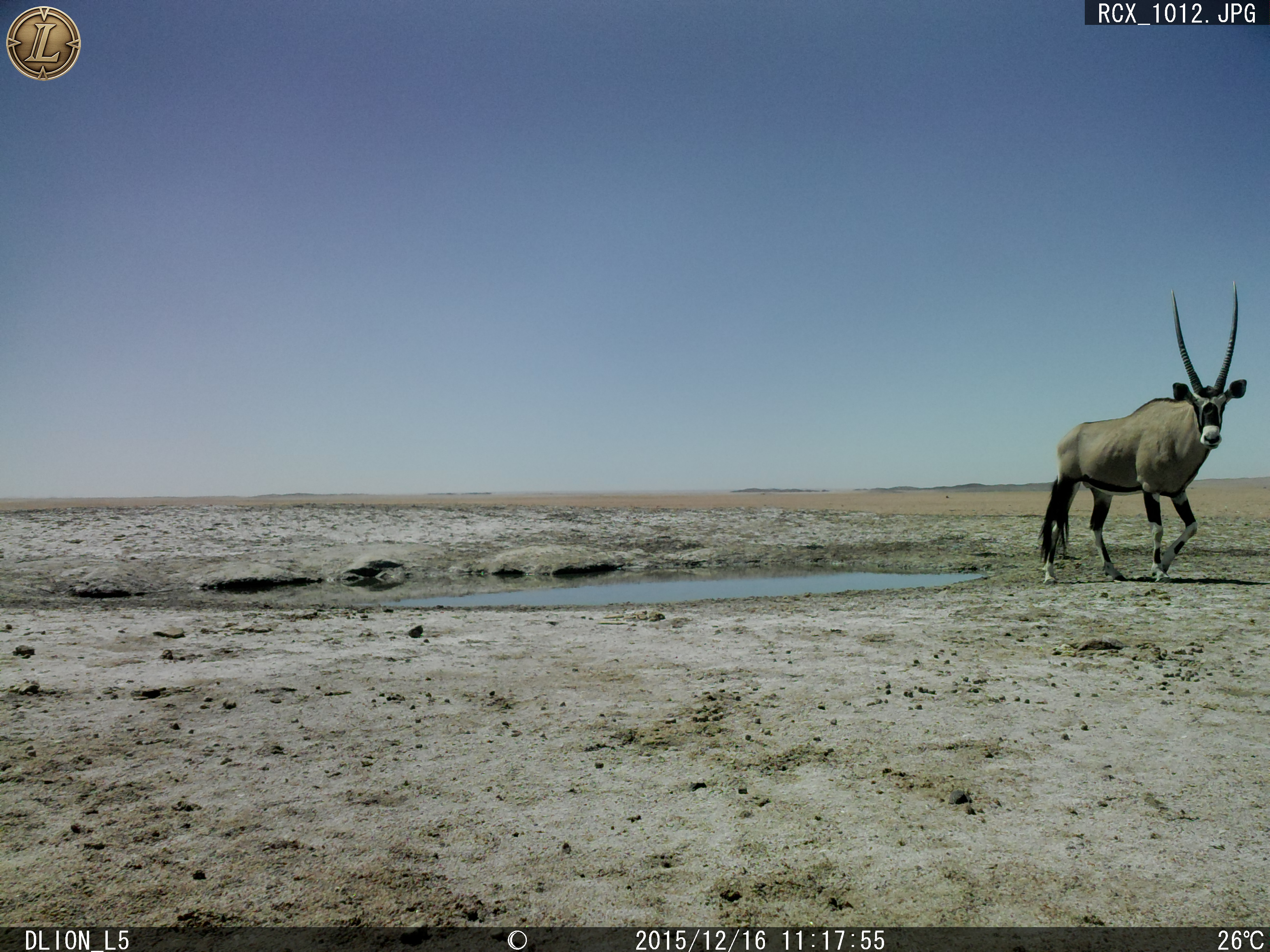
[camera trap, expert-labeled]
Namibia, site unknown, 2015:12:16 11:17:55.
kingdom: Animalia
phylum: Chordata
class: Mammalia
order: Artiodactyla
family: Bovidae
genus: Oryx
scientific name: Oryx gazella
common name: gemsbok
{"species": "Oryx gazella (gemsbok)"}